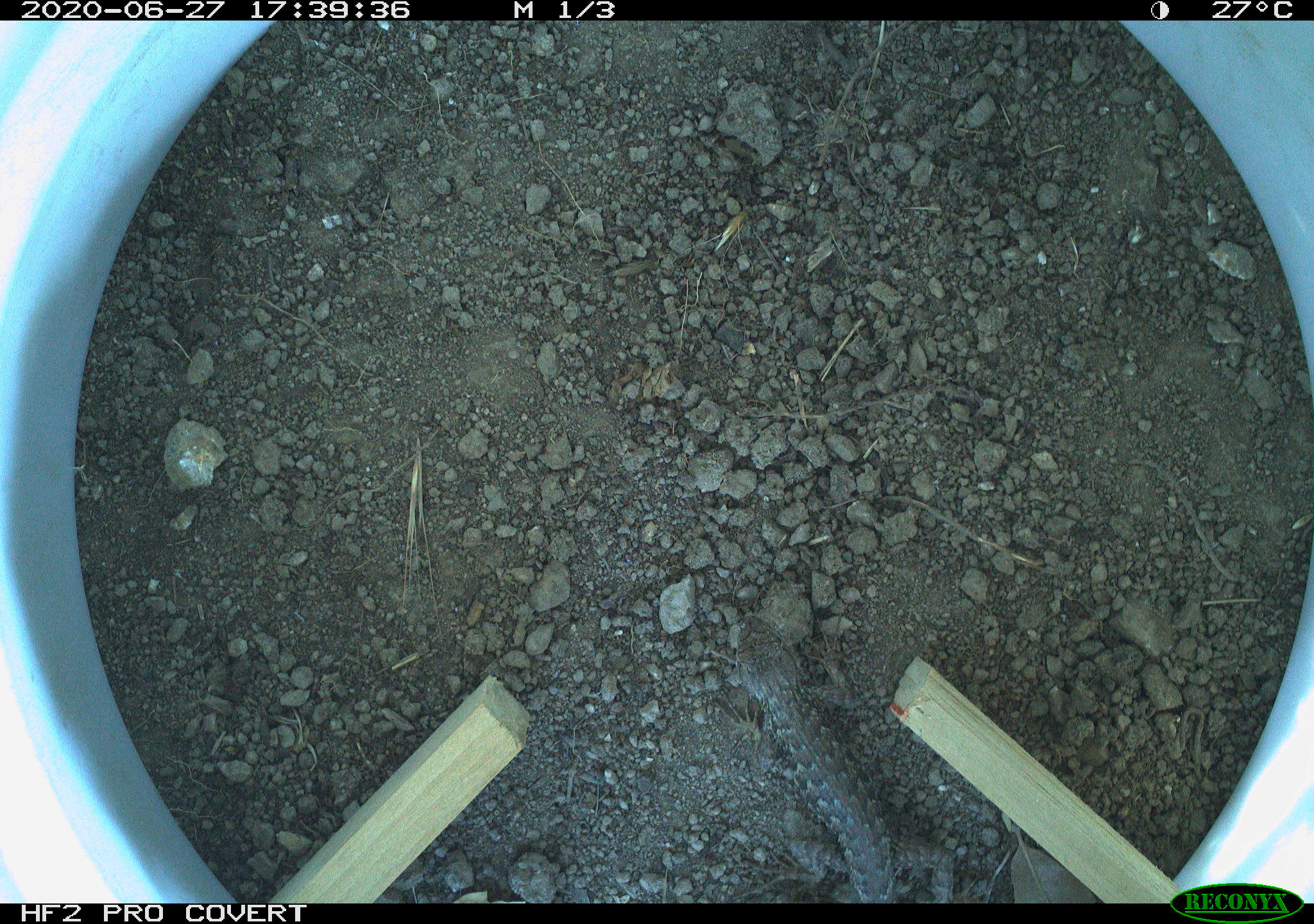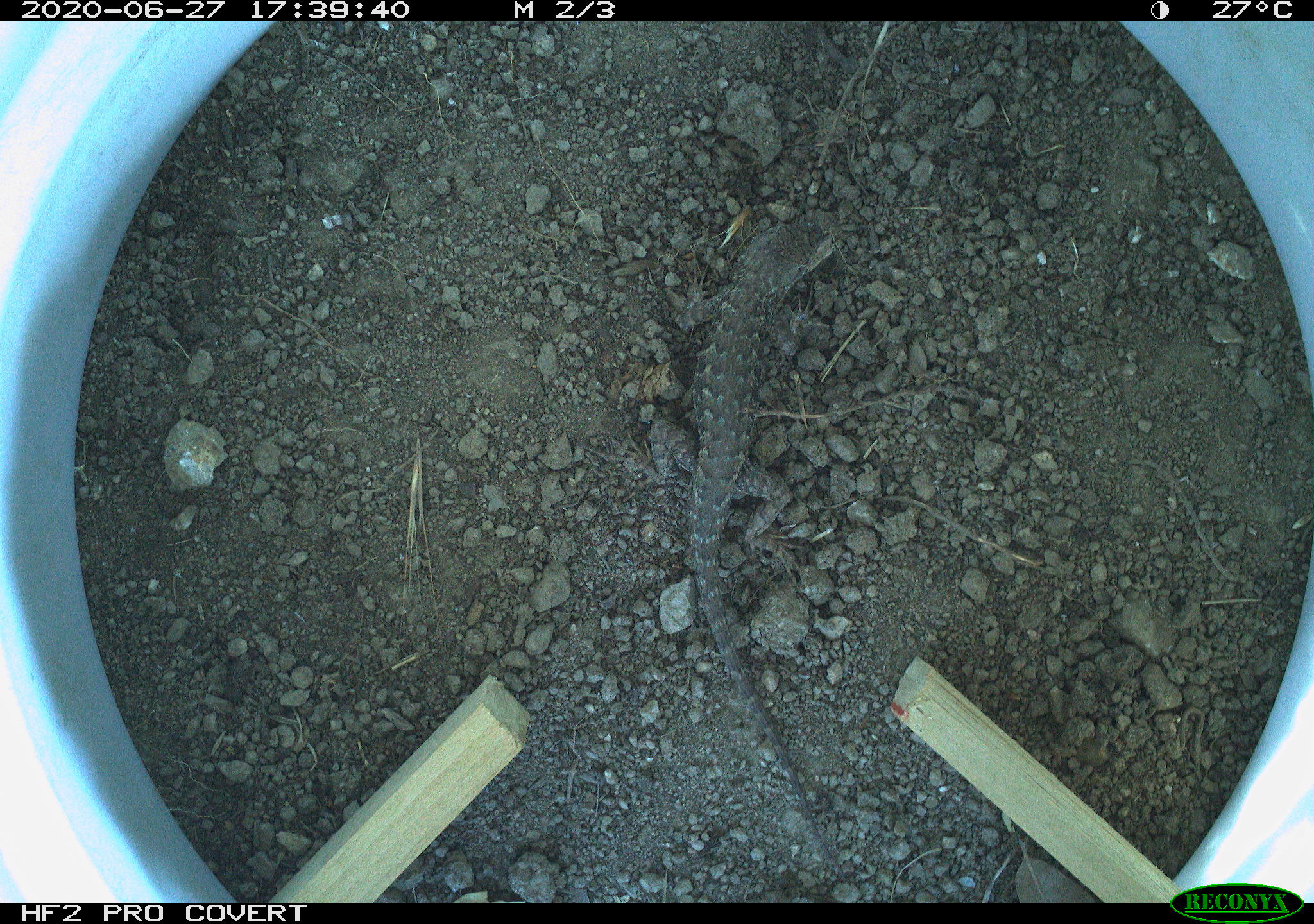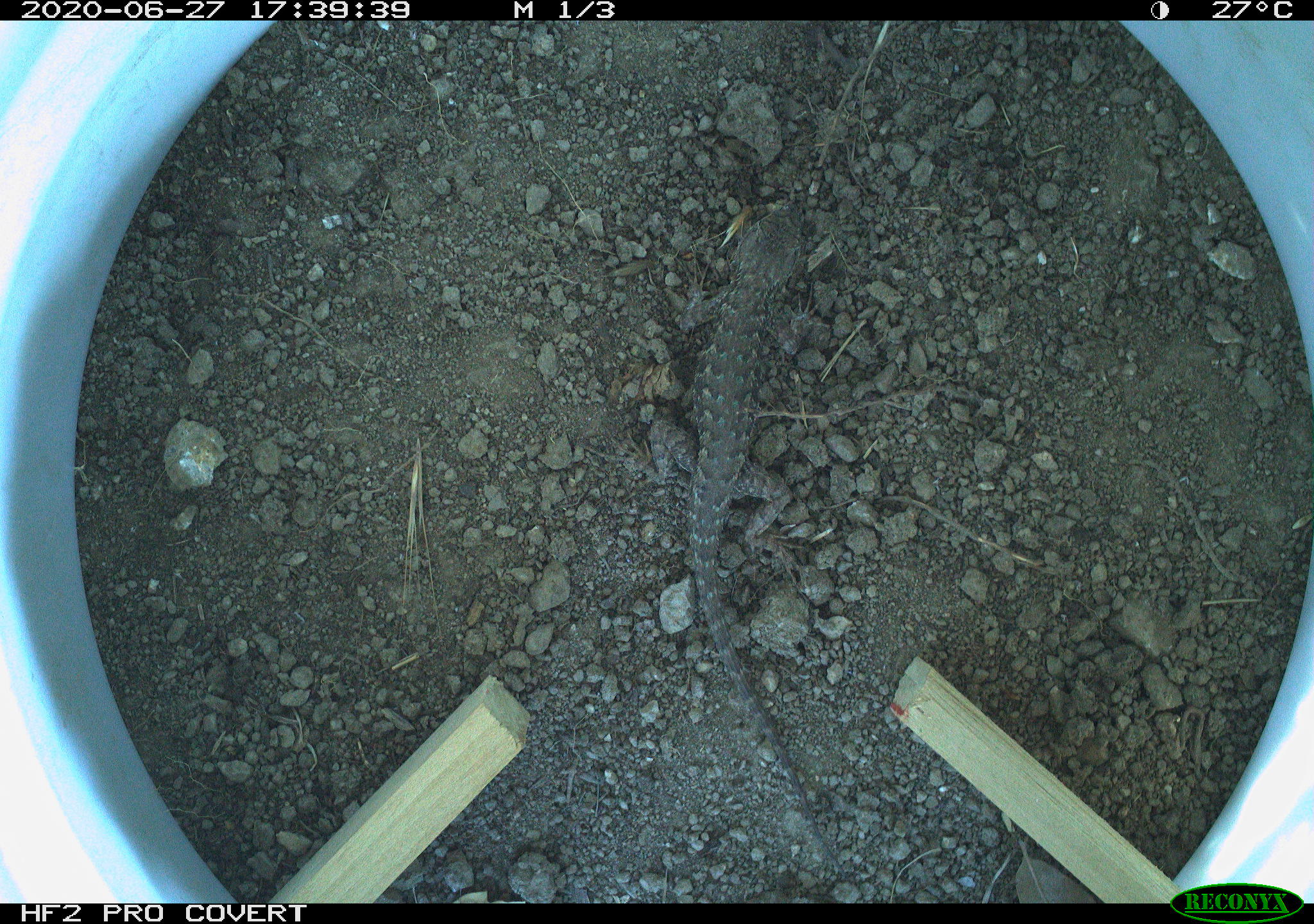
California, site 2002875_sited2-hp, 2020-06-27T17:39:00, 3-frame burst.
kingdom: Animalia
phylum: Chordata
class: Reptilia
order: Squamata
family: Phrynosomatidae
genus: Sceloporus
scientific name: Sceloporus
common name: spiny lizards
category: sceloporus species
Sceloporus species (spiny lizards) (Sceloporus).